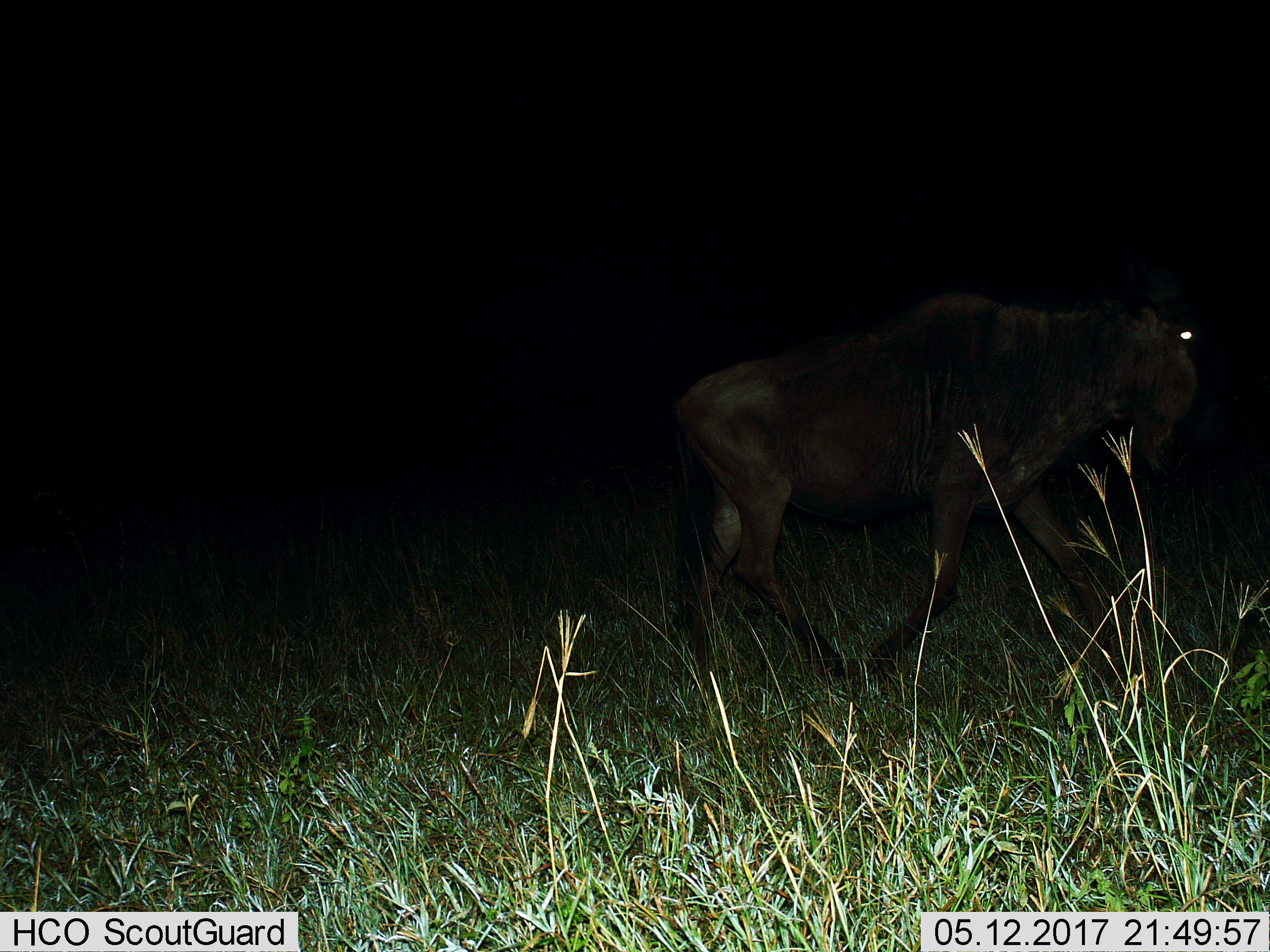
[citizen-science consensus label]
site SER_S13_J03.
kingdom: Animalia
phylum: Chordata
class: Mammalia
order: Artiodactyla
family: Bovidae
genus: Connochaetes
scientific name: Connochaetes taurinus taurinus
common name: blue wildebeest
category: wildebeestblue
Wildebeestblue (blue wildebeest) (Connochaetes taurinus taurinus), count 1. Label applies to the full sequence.